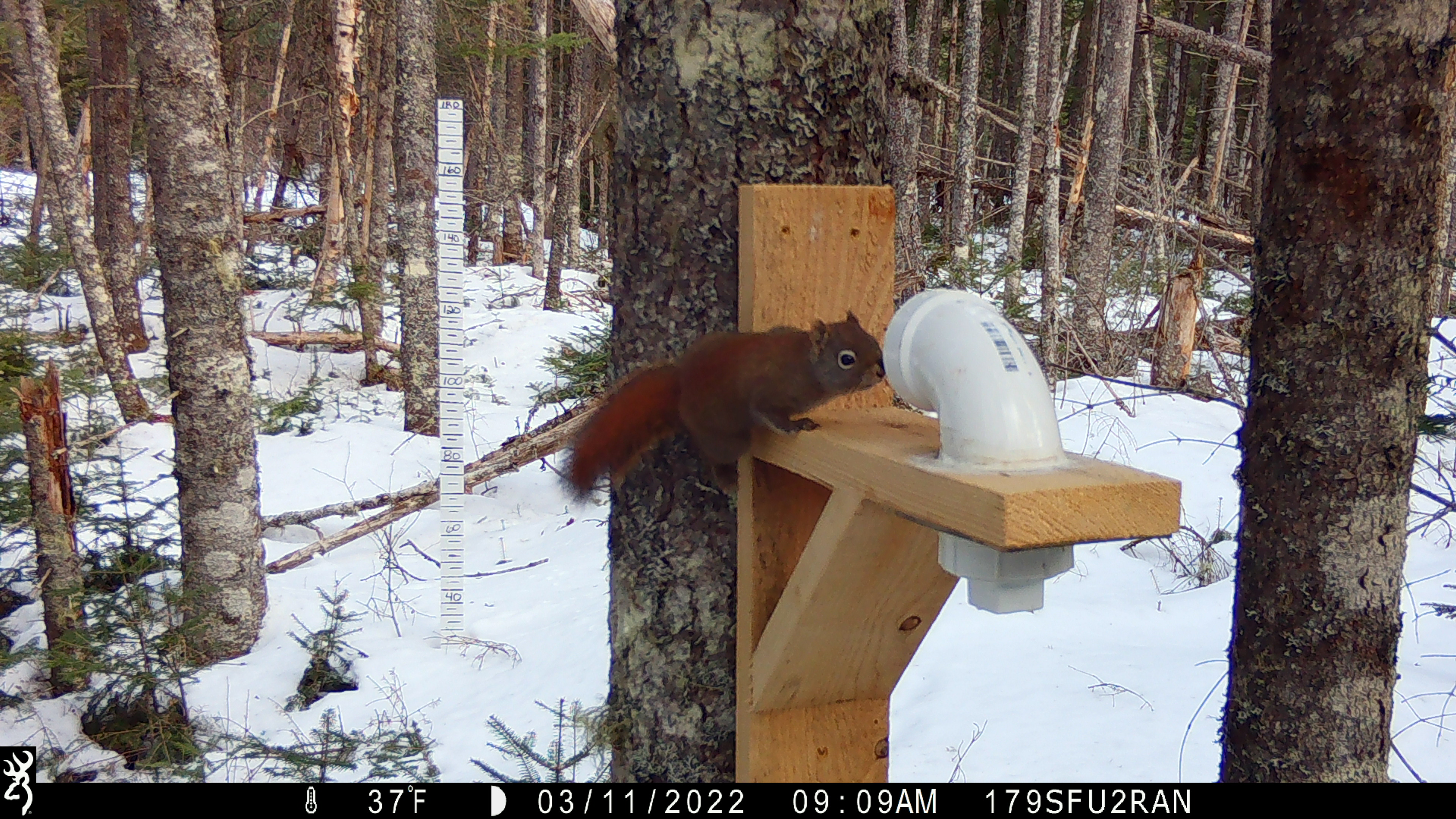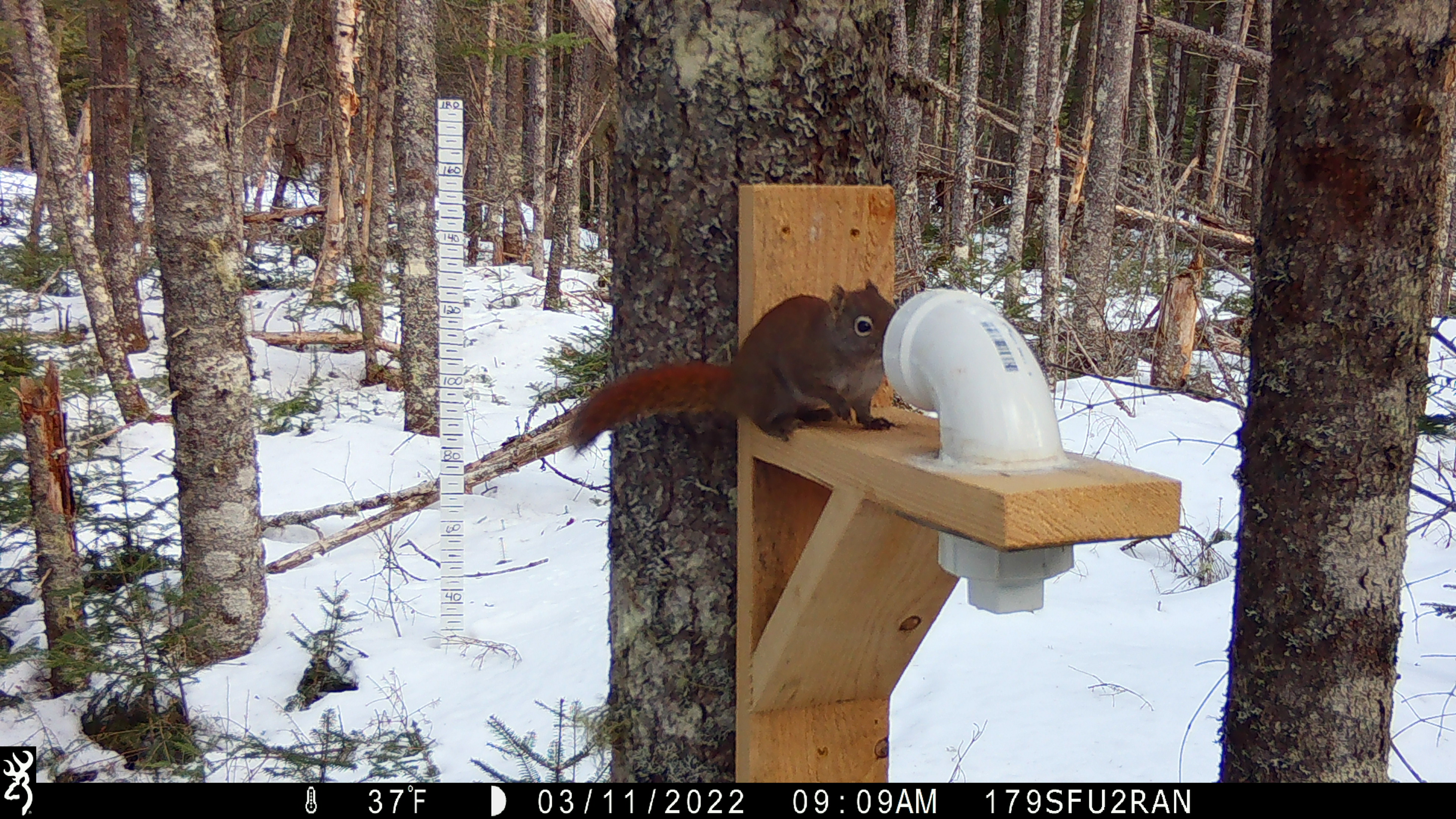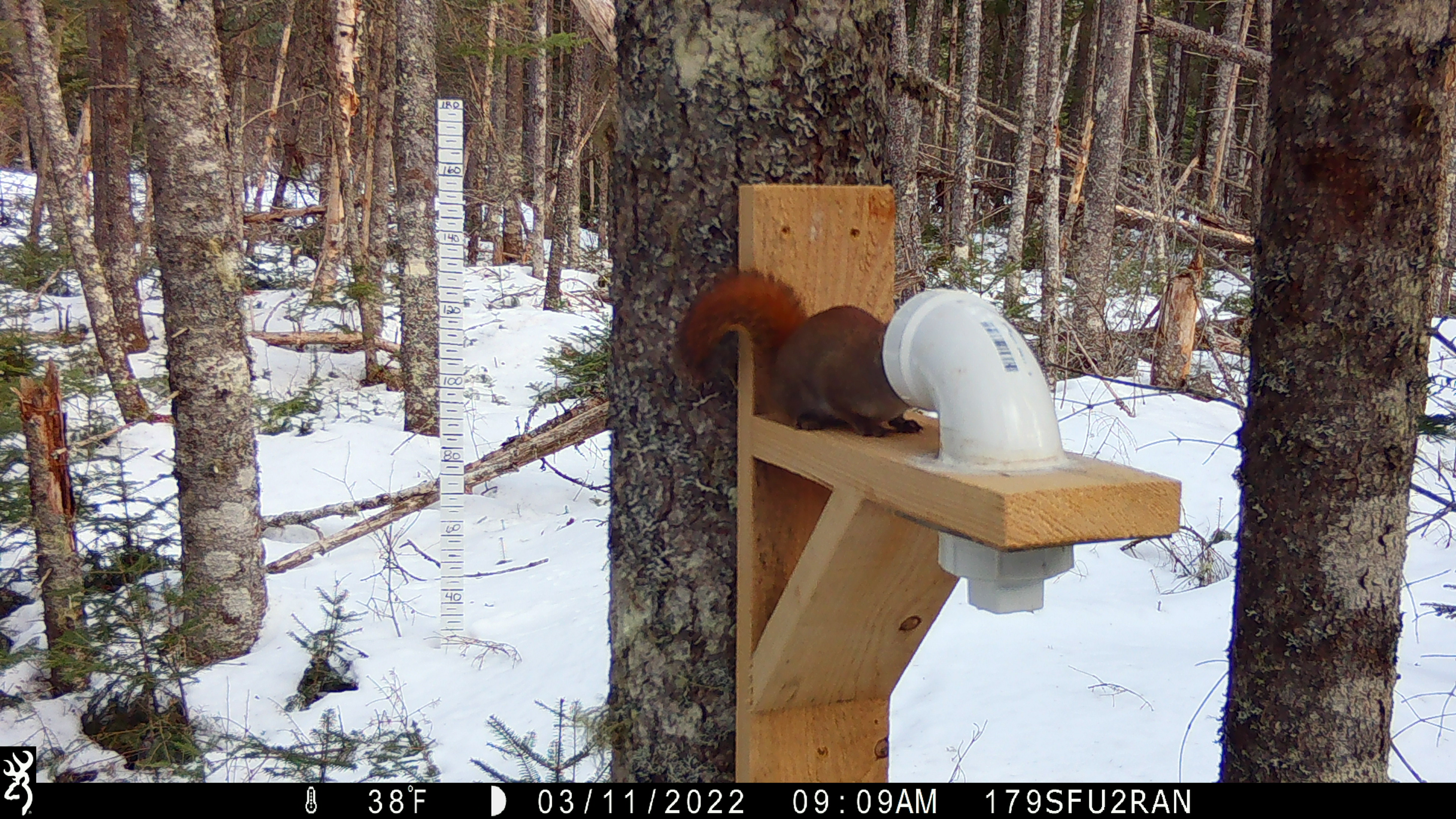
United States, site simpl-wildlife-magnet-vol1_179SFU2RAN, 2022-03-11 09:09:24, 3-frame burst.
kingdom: Animalia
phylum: Chordata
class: Mammalia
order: Rodentia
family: Sciuridae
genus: Tamiasciurus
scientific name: Tamiasciurus hudsonicus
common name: red squirrel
Red squirrel (Tamiasciurus hudsonicus).